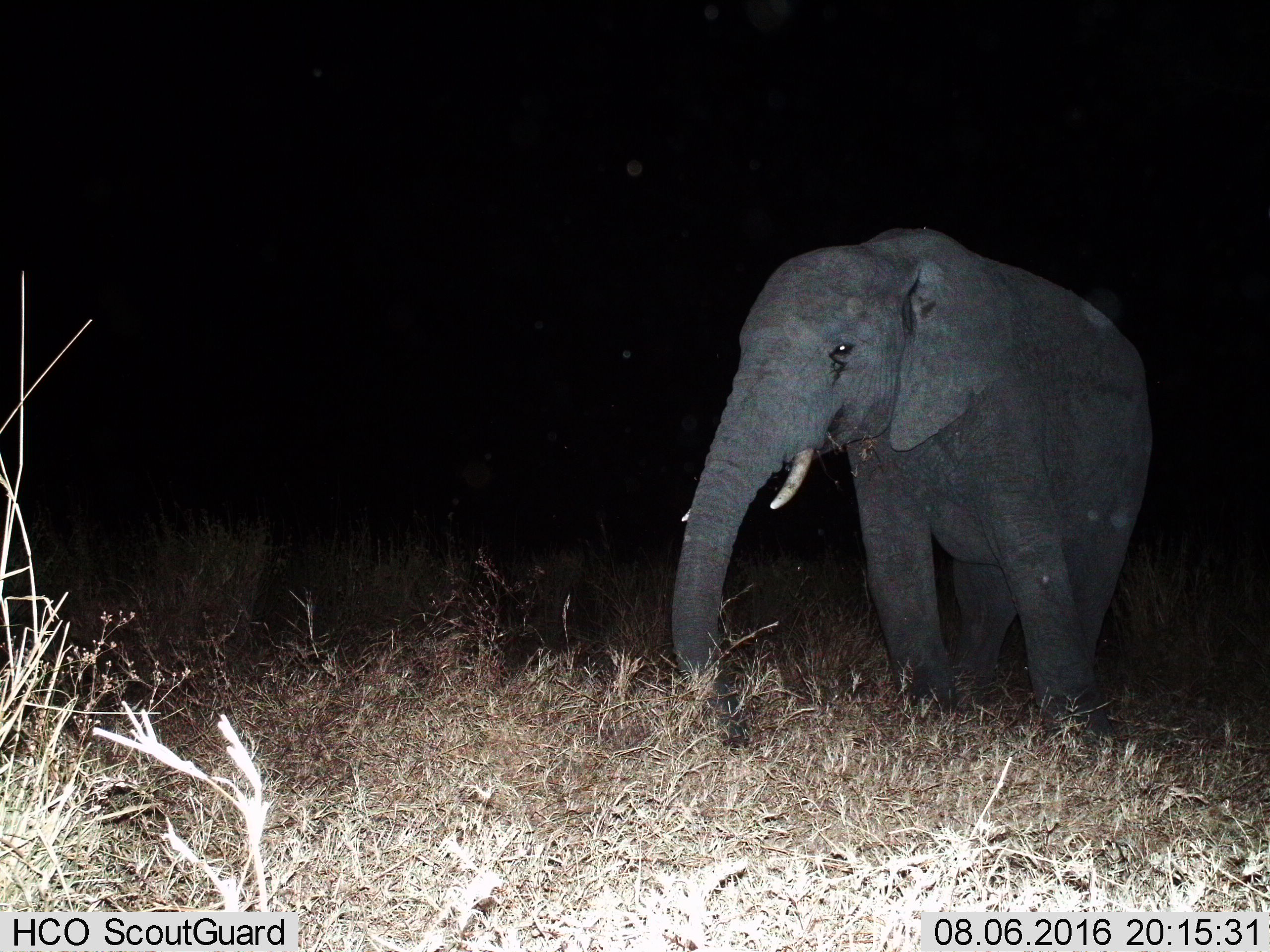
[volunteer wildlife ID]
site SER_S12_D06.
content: unidentified animal